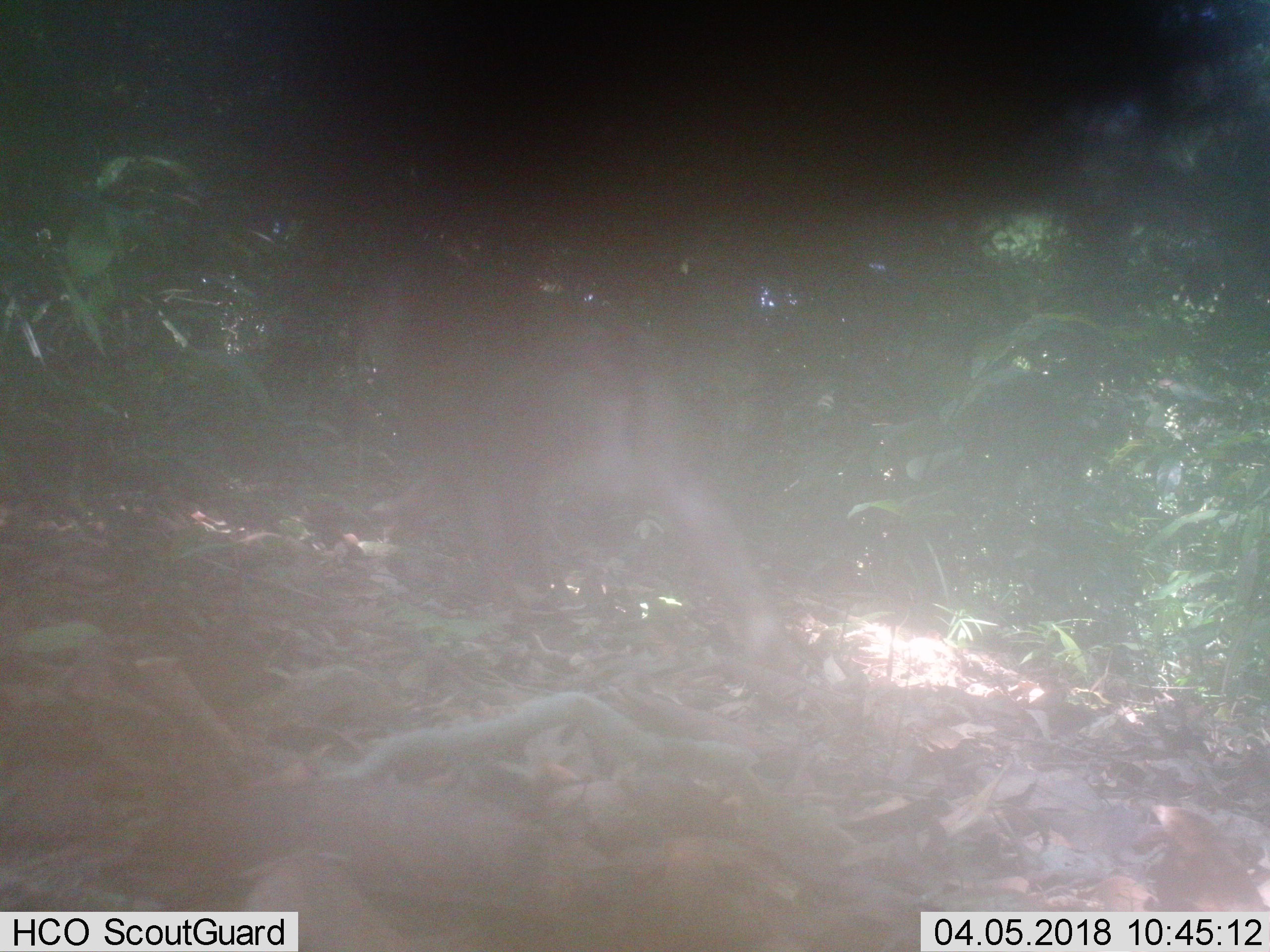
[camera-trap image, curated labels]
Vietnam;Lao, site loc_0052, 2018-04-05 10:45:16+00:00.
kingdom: Animalia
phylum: Chordata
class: Mammalia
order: Primates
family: Cercopithecidae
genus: Macaca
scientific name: Macaca nemestrina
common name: pig-tailed macaque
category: pig tailed macaque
Pig tailed macaque (pig-tailed macaque) (Macaca nemestrina). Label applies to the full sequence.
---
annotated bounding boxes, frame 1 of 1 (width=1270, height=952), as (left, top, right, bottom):
pig tailed macaque: (362, 232, 798, 672)